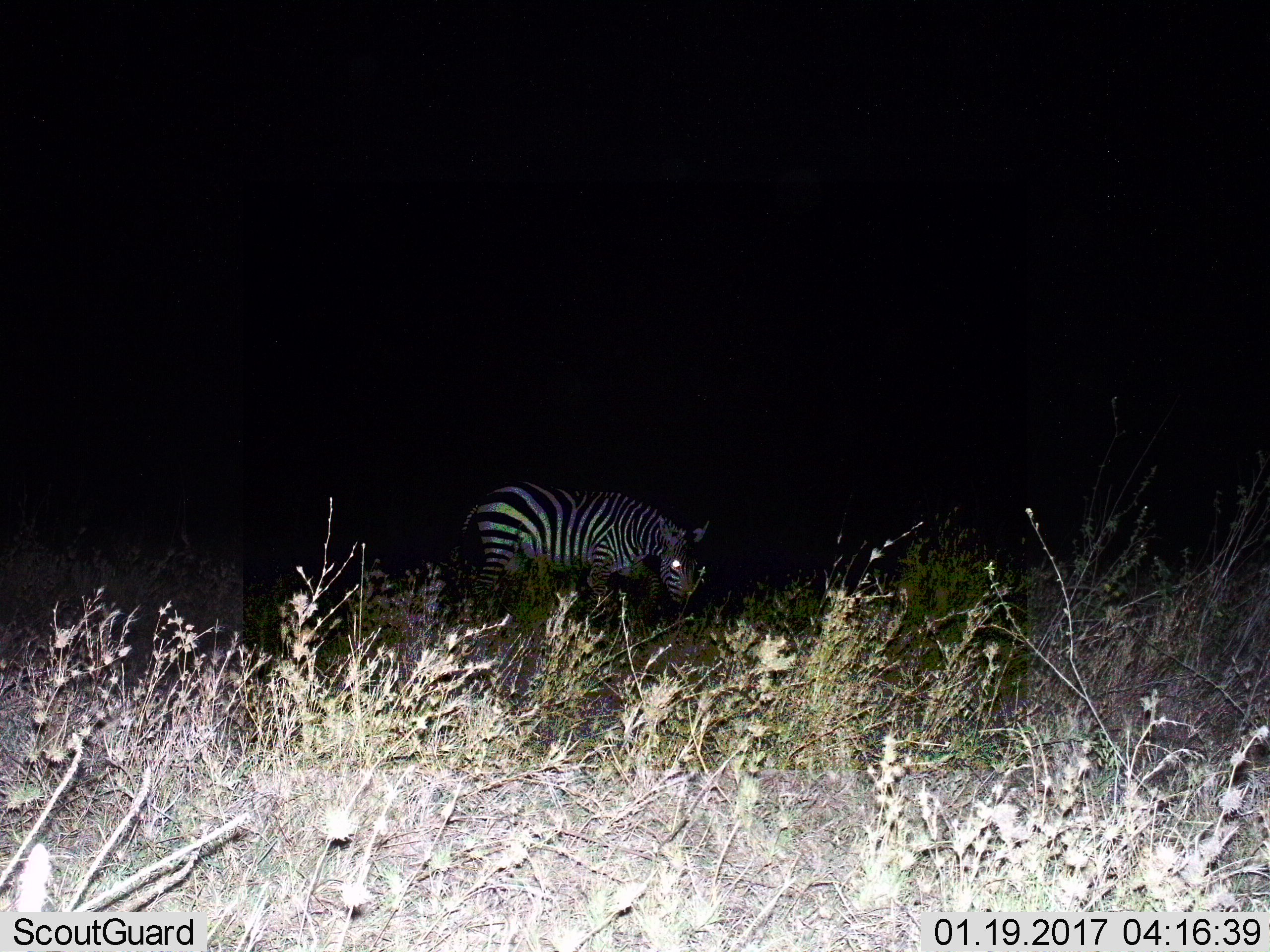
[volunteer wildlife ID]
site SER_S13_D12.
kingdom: Animalia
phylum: Chordata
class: Mammalia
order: Perissodactyla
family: Equidae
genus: Equus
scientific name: Equus quagga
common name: plains zebra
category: zebraplains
Zebraplains (plains zebra) (Equus quagga), count 1. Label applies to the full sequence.